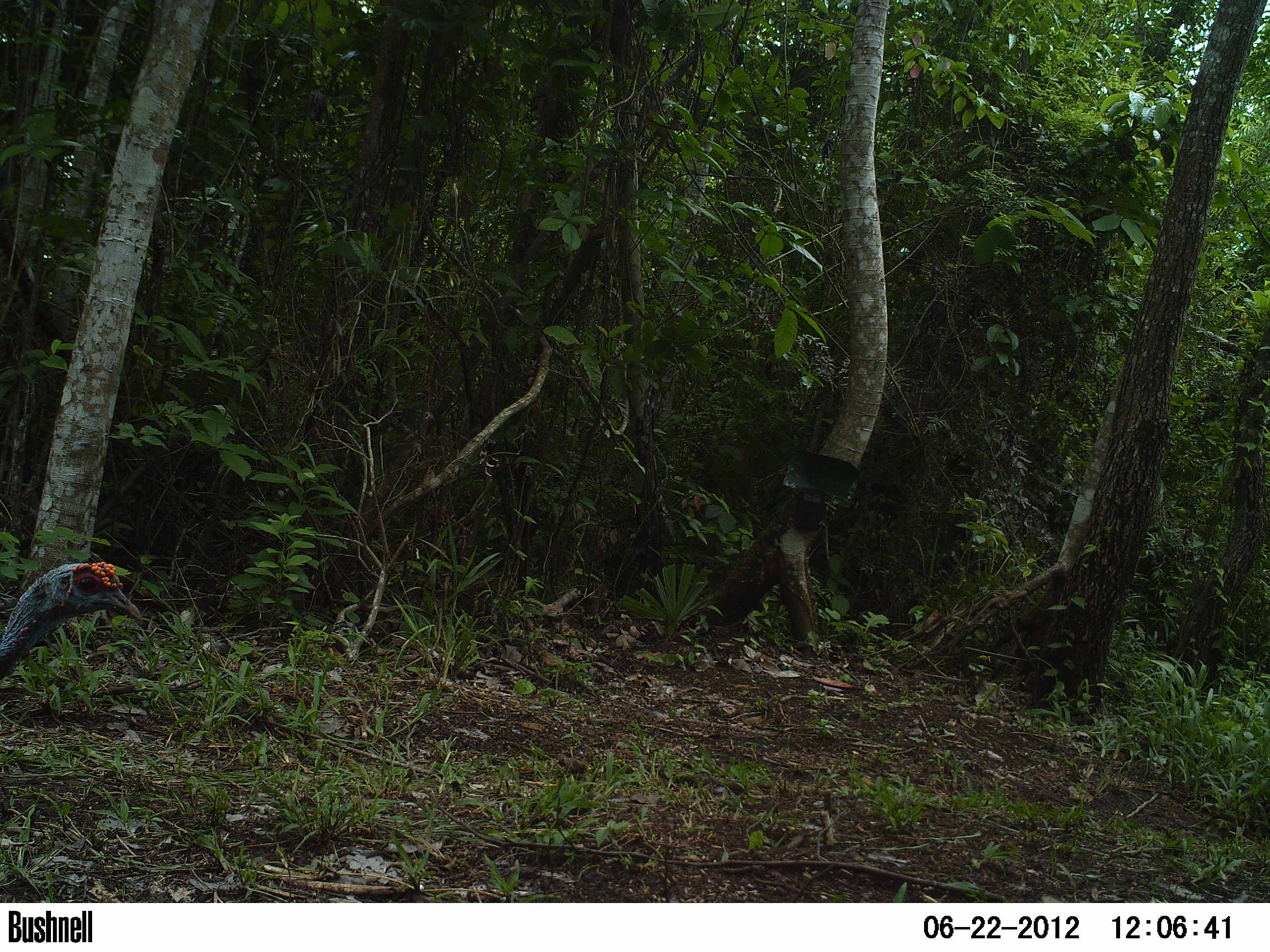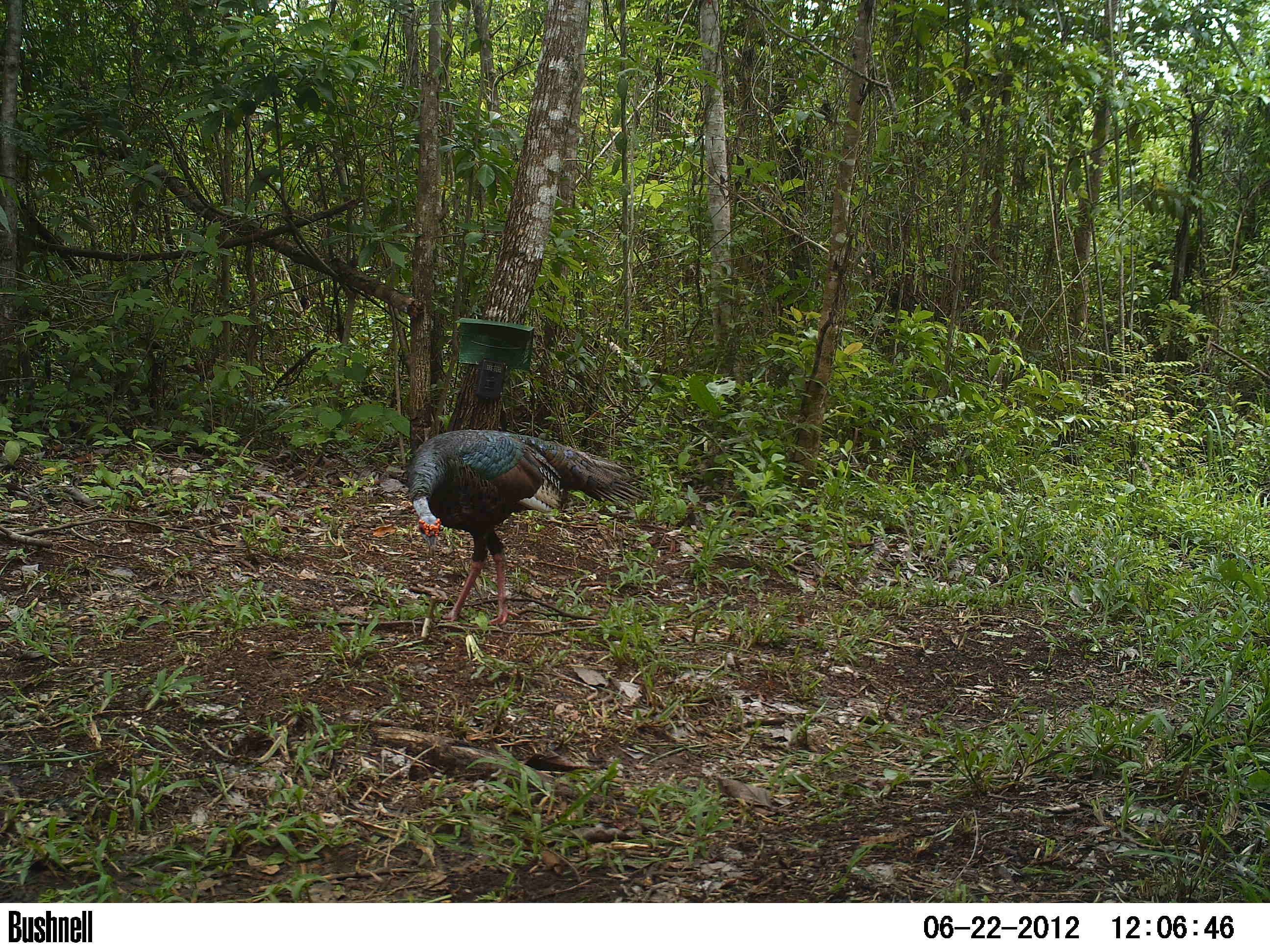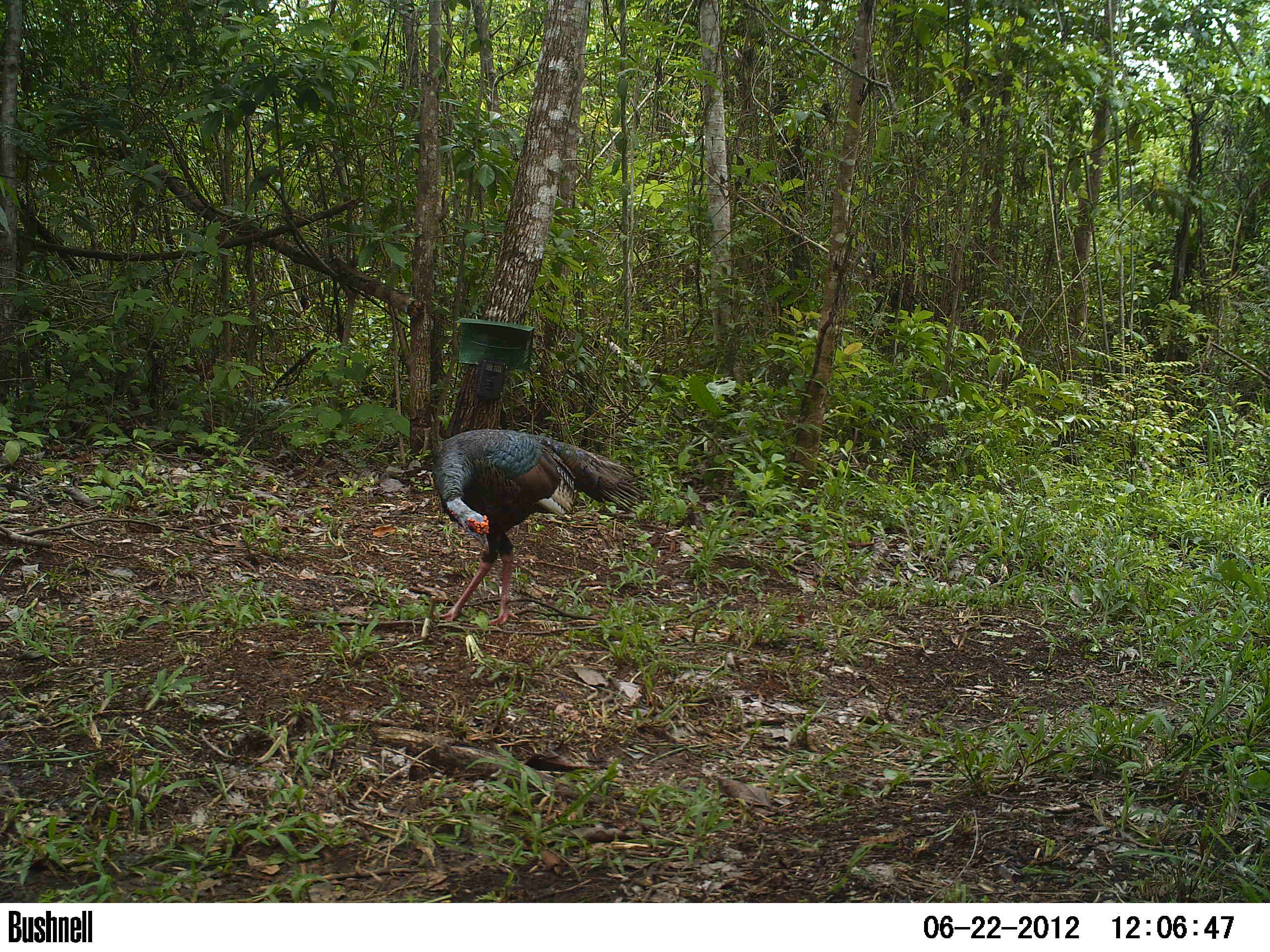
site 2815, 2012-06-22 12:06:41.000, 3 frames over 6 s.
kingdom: Animalia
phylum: Chordata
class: Aves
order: Galliformes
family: Phasianidae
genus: Meleagris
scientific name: Meleagris ocellata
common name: ocellated turkey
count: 1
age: adult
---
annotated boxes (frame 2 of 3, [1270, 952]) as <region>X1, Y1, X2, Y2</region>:
meleagris ocellata: <region>403, 428, 650, 625</region>